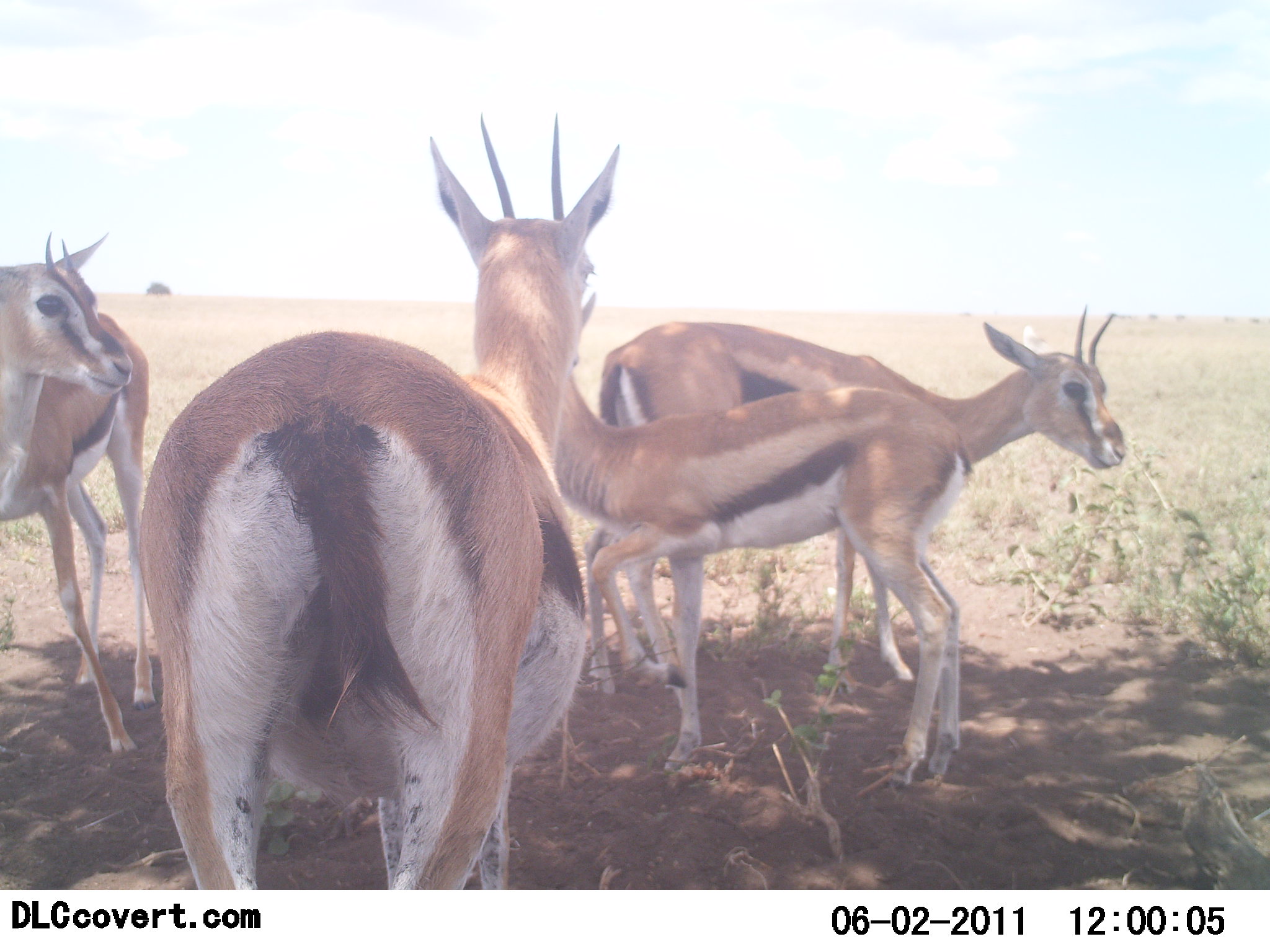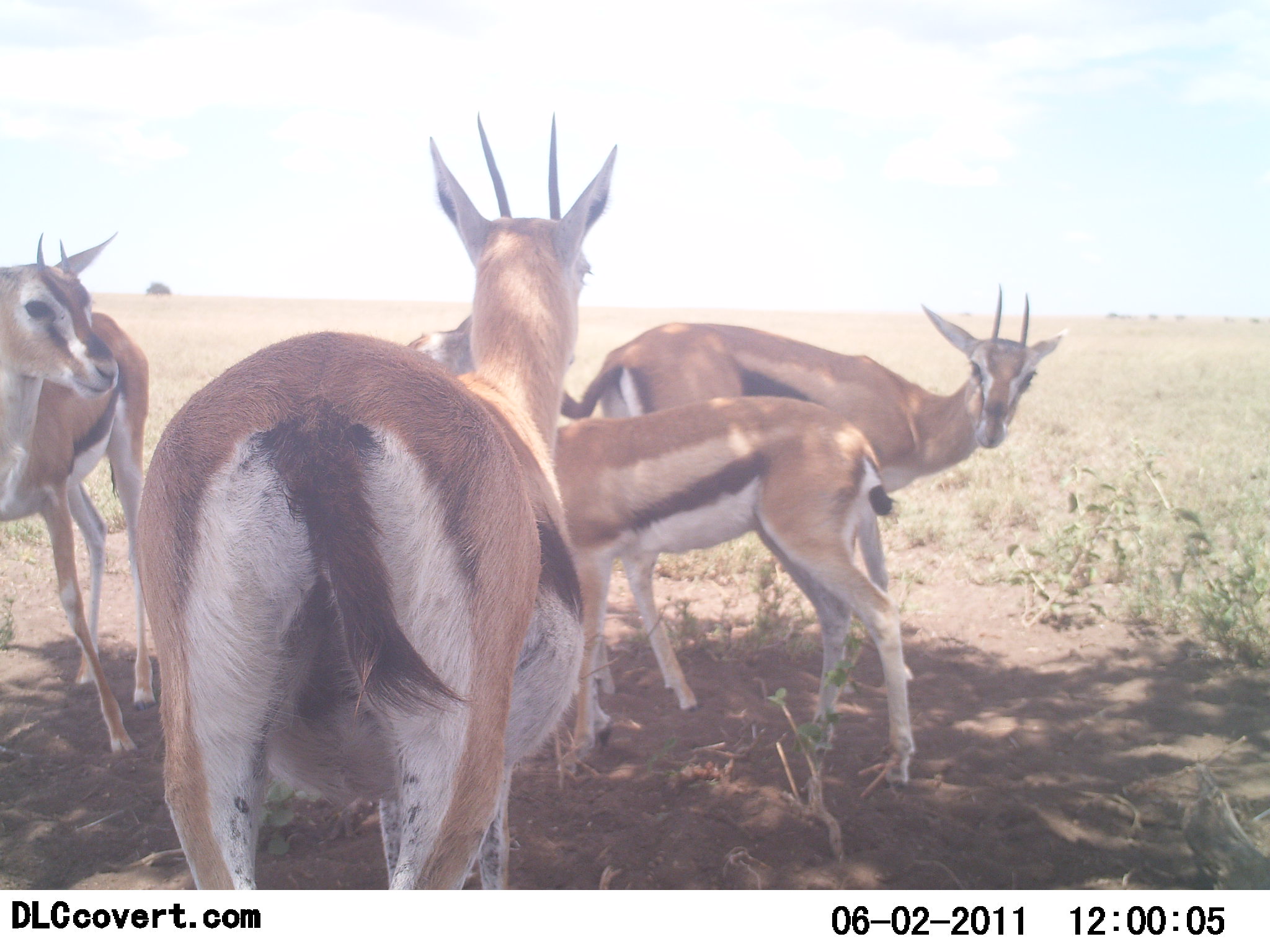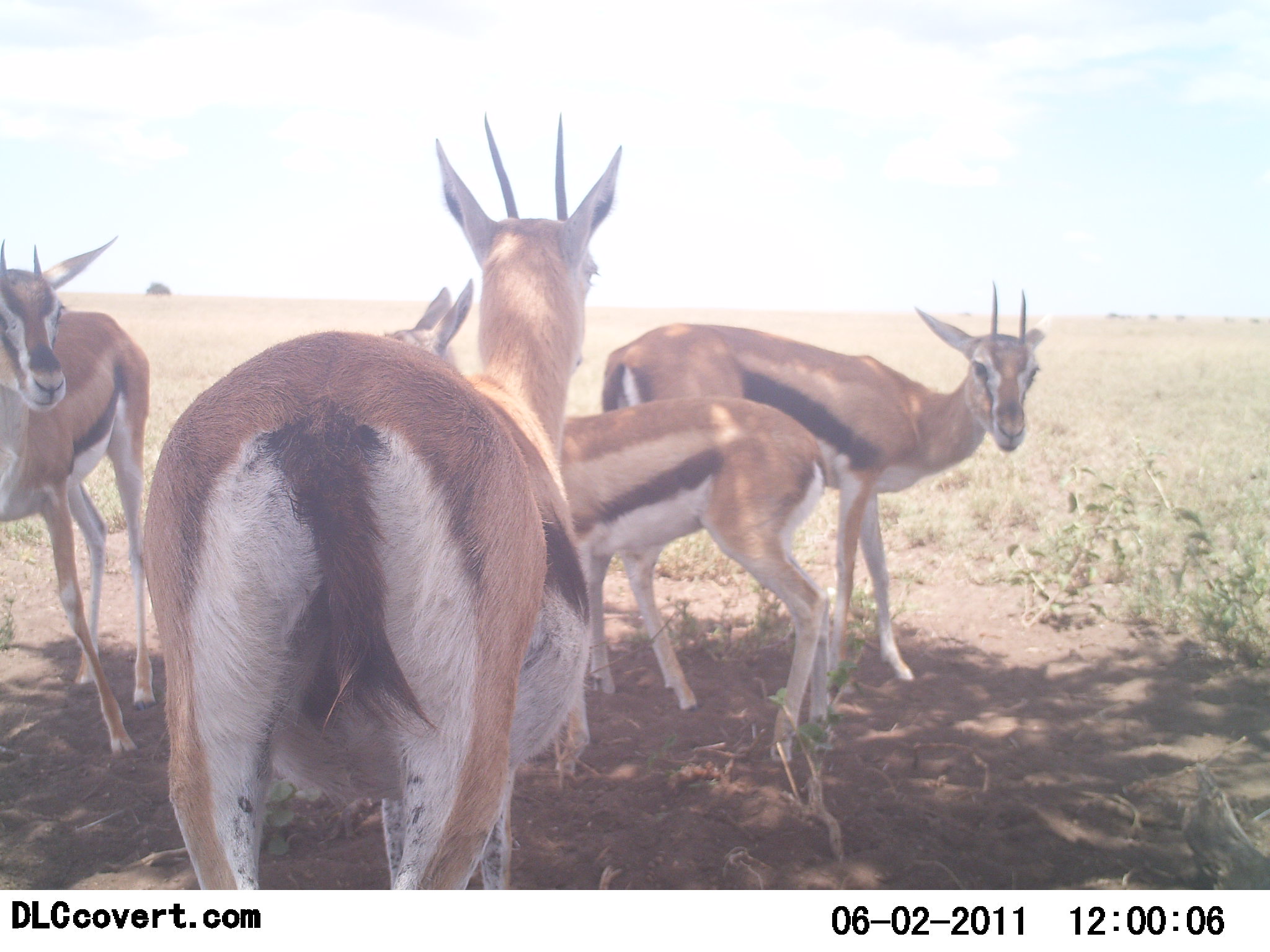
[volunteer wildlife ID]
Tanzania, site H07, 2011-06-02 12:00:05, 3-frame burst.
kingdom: Animalia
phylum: Chordata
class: Mammalia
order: Artiodactyla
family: Bovidae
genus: Eudorcas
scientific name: Eudorcas thomsonii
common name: thomson's gazelle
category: gazellethomsons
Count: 4.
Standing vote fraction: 92%.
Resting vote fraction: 8%.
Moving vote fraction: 25%.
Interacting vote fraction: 0%.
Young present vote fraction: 8%.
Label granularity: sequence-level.